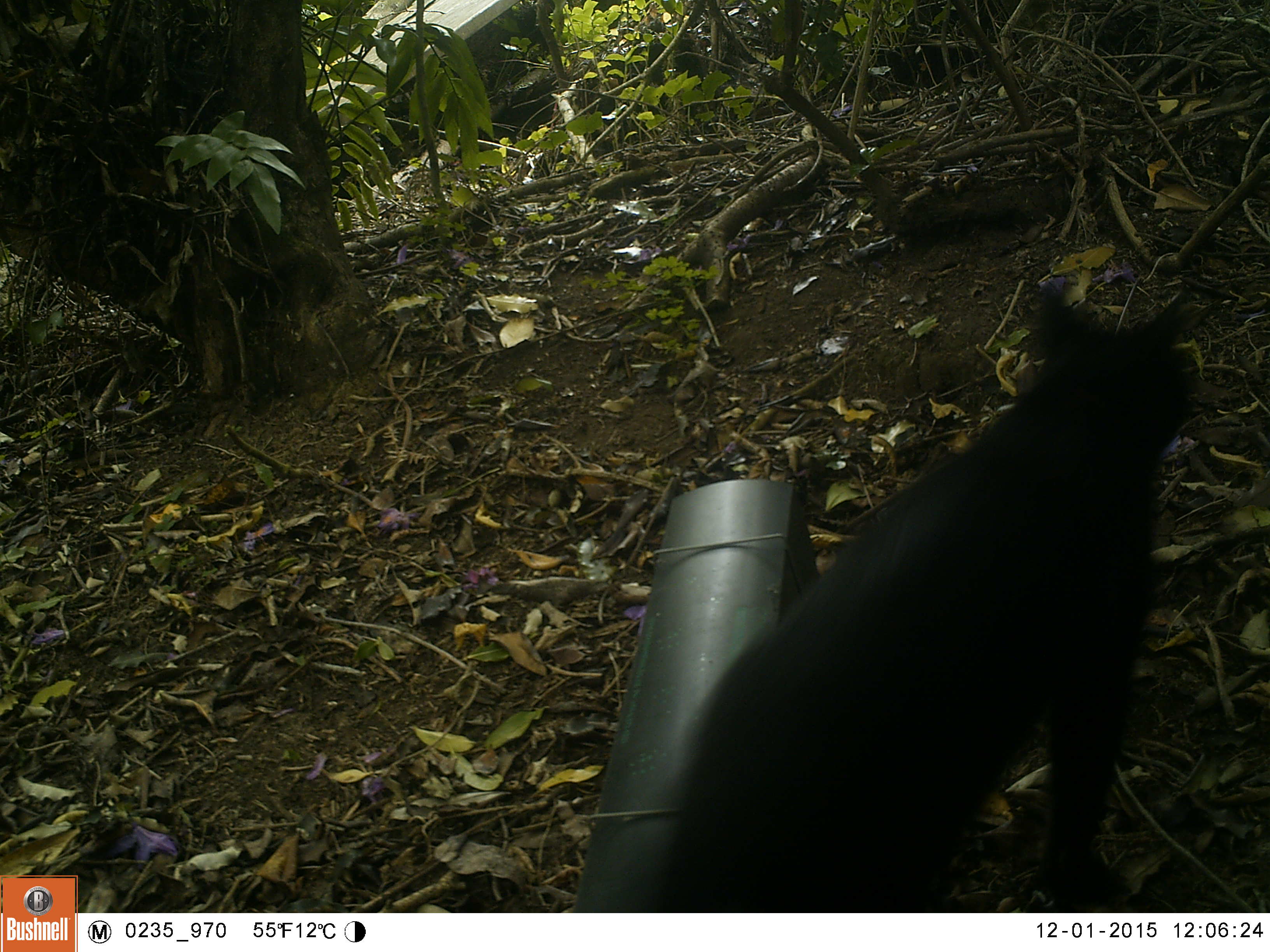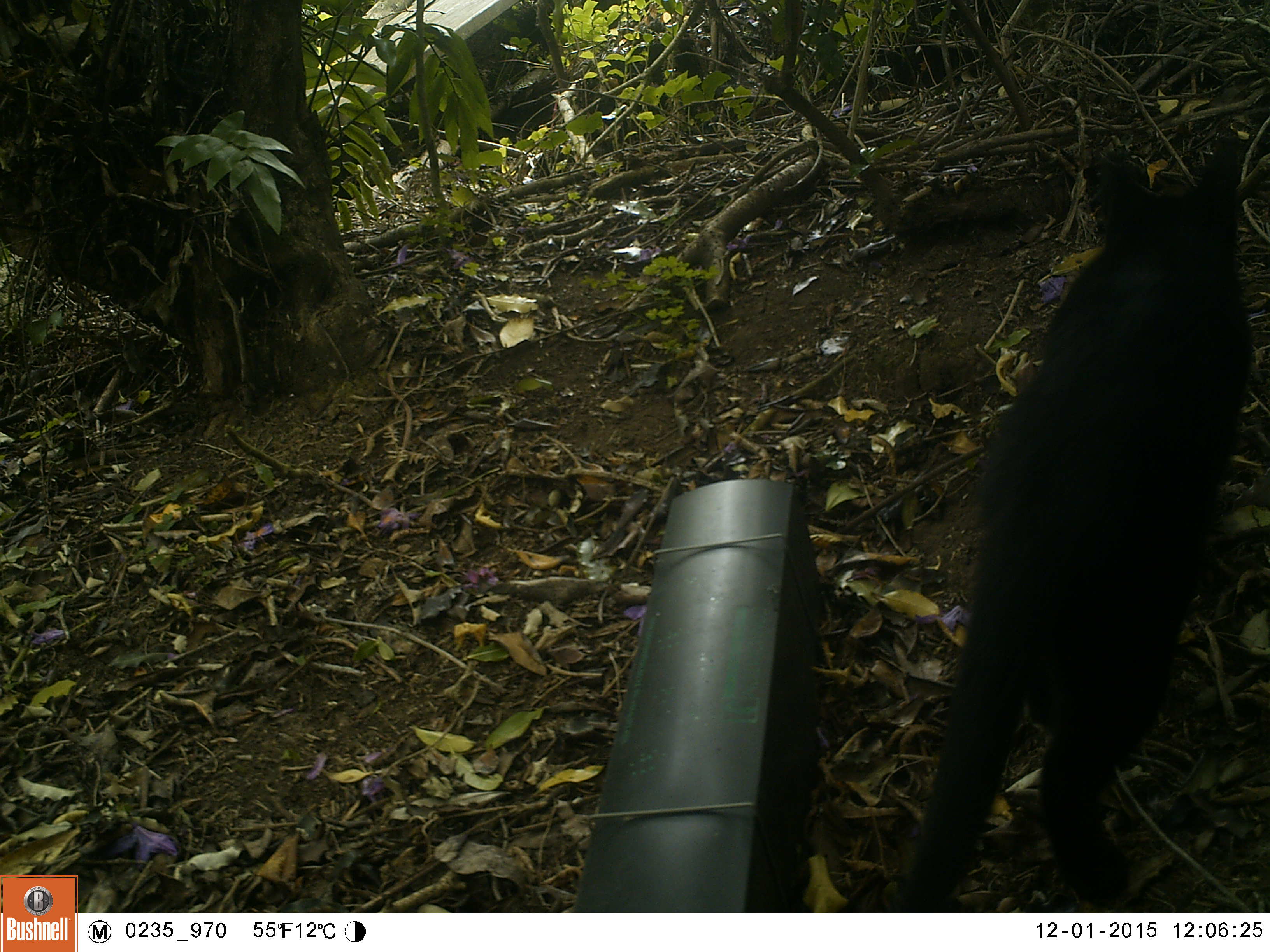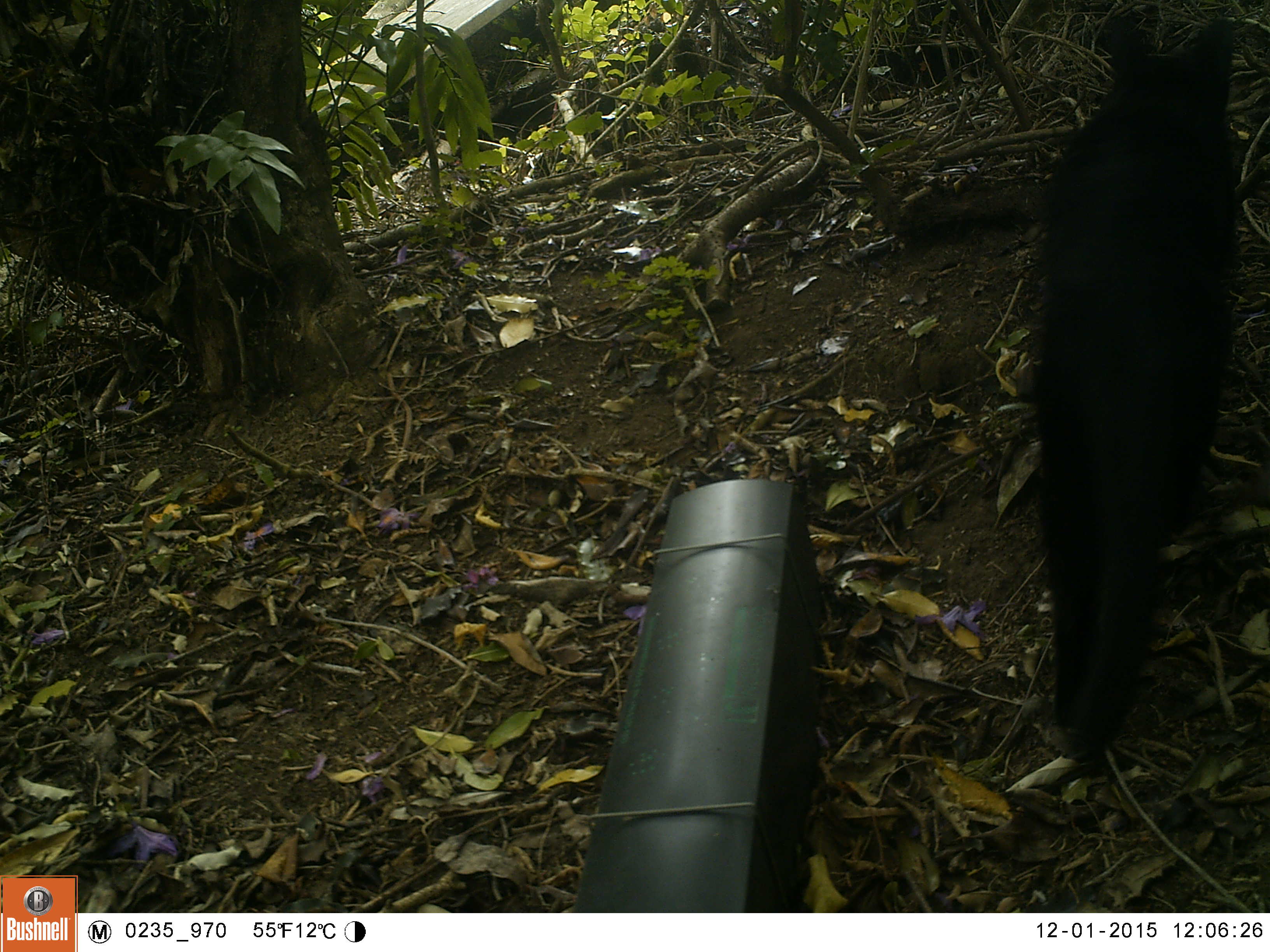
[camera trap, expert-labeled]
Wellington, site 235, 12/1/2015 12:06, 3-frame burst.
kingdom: Animalia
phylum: Chordata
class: Mammalia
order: Carnivora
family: Felidae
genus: Felis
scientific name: Felis catus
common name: cat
Cat (Felis catus).